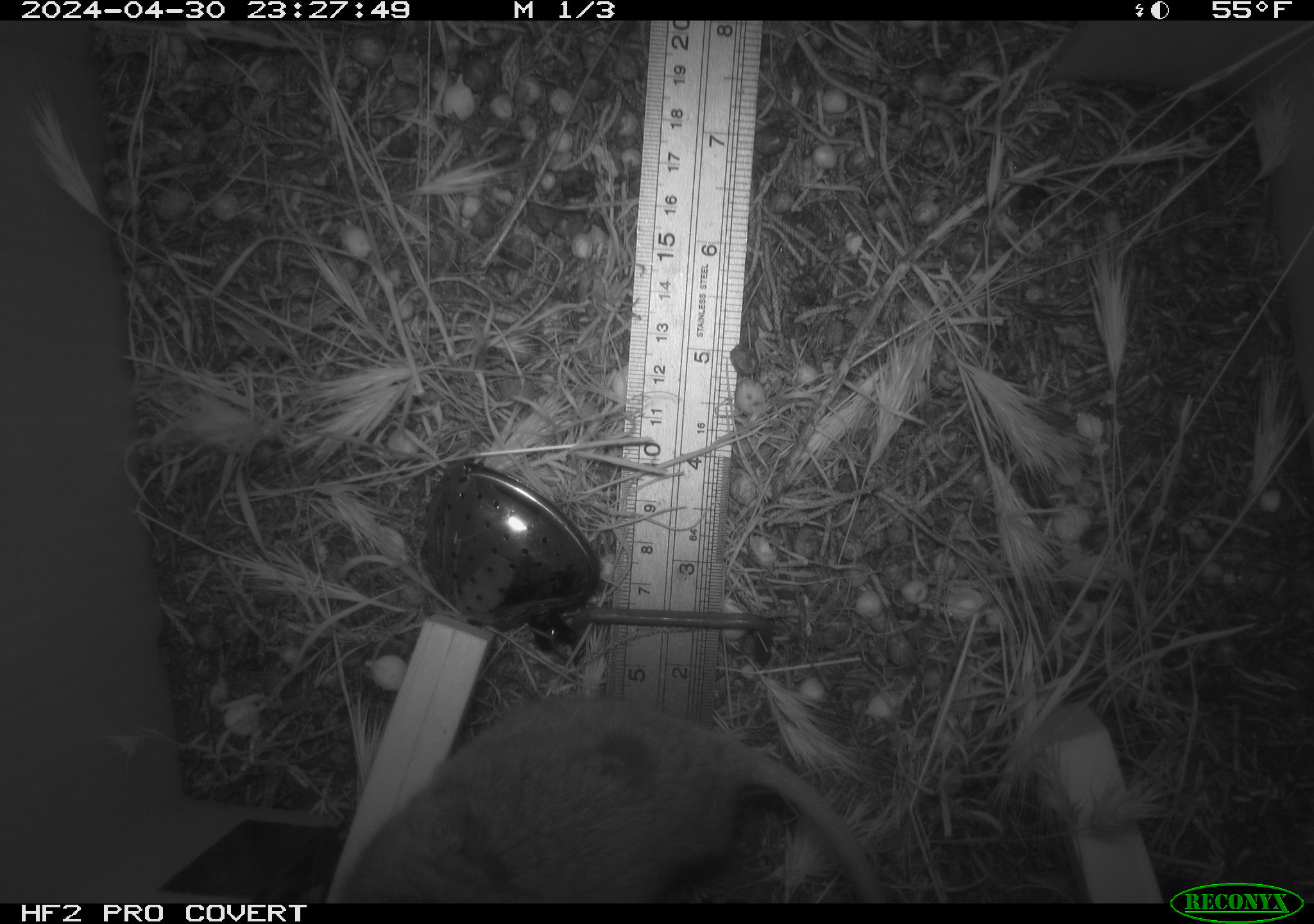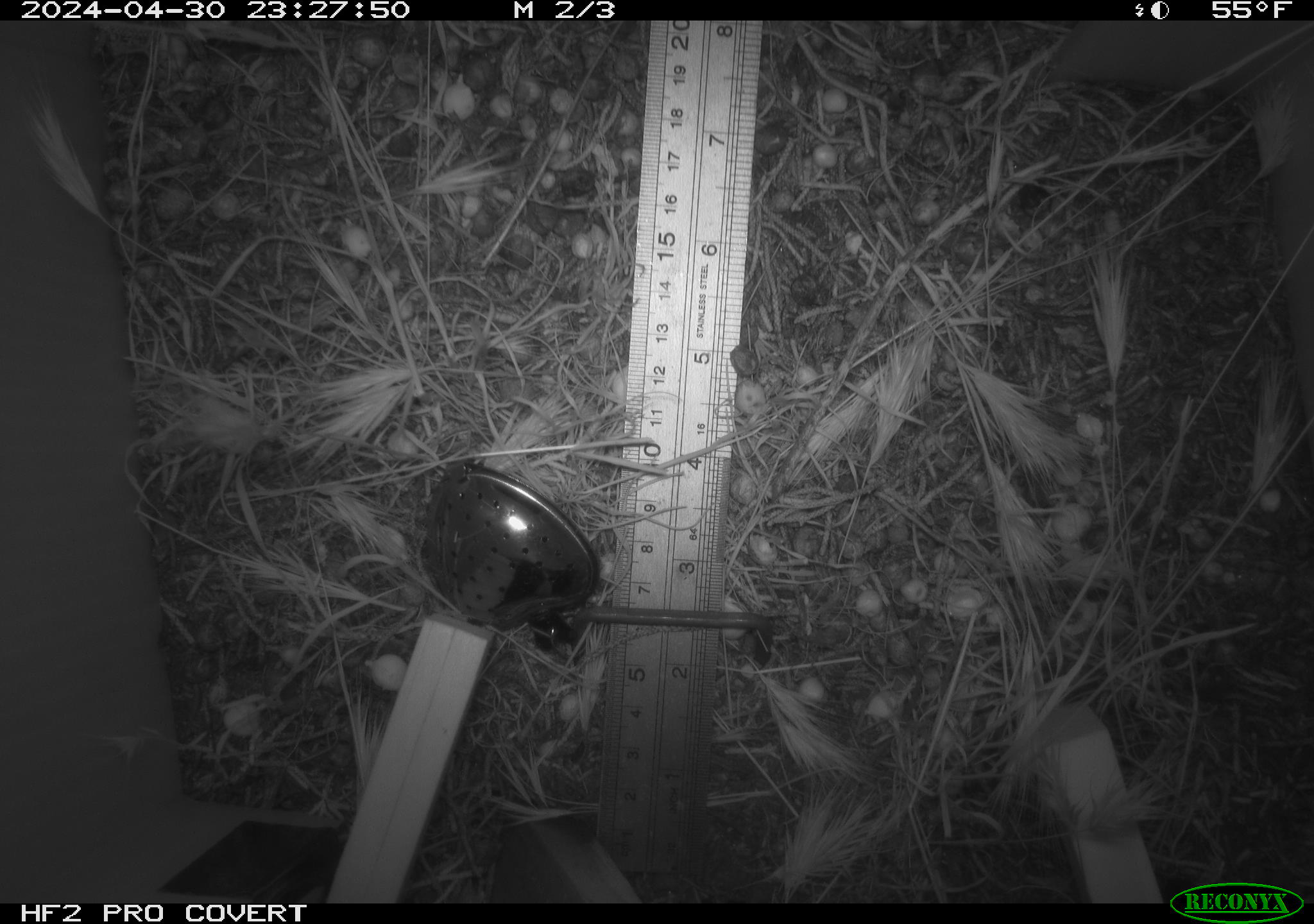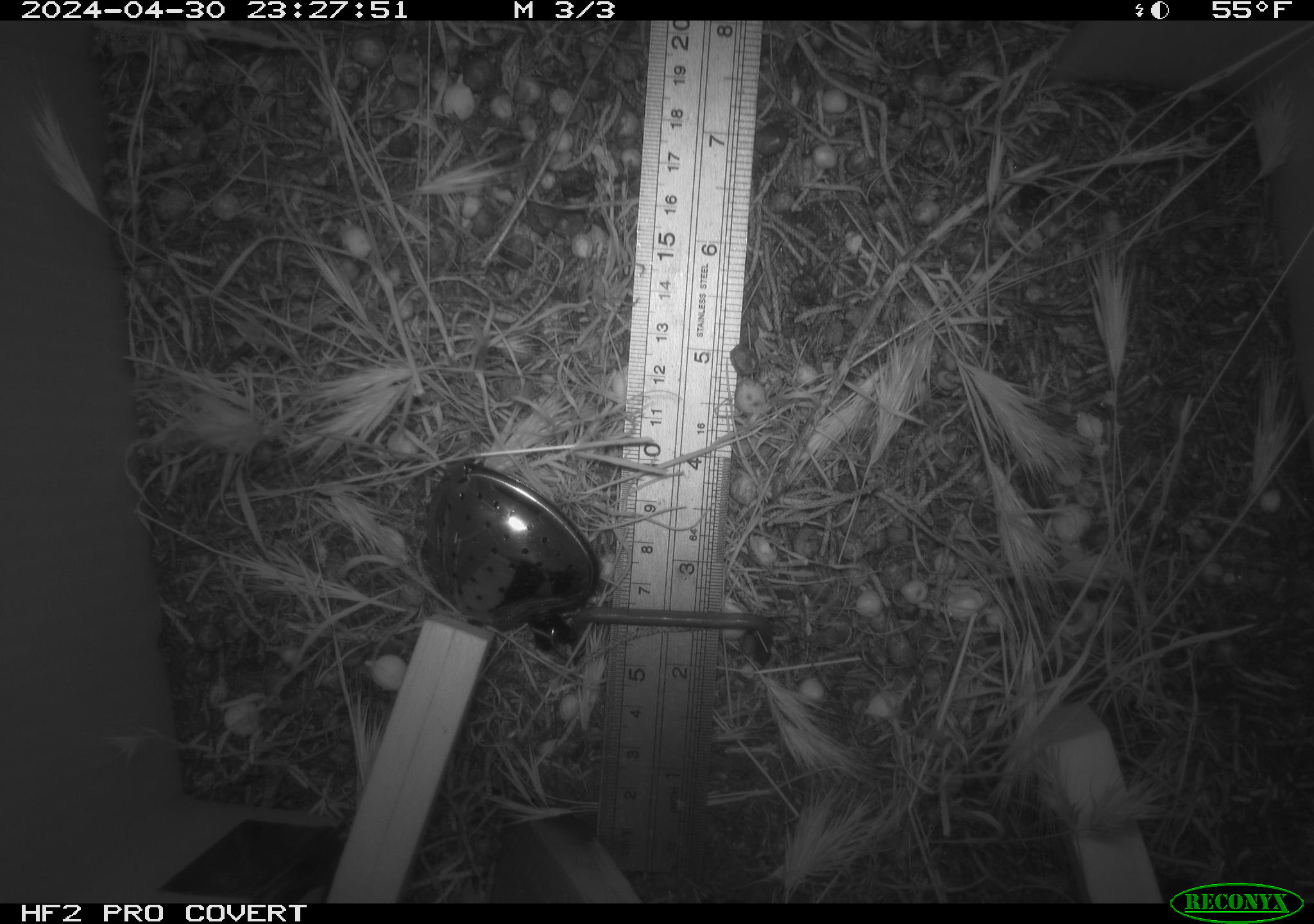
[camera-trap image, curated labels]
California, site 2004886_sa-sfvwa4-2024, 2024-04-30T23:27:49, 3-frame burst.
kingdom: Animalia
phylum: Chordata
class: Mammalia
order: Rodentia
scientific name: Rodentia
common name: mouse species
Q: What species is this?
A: Mouse species (Rodentia).